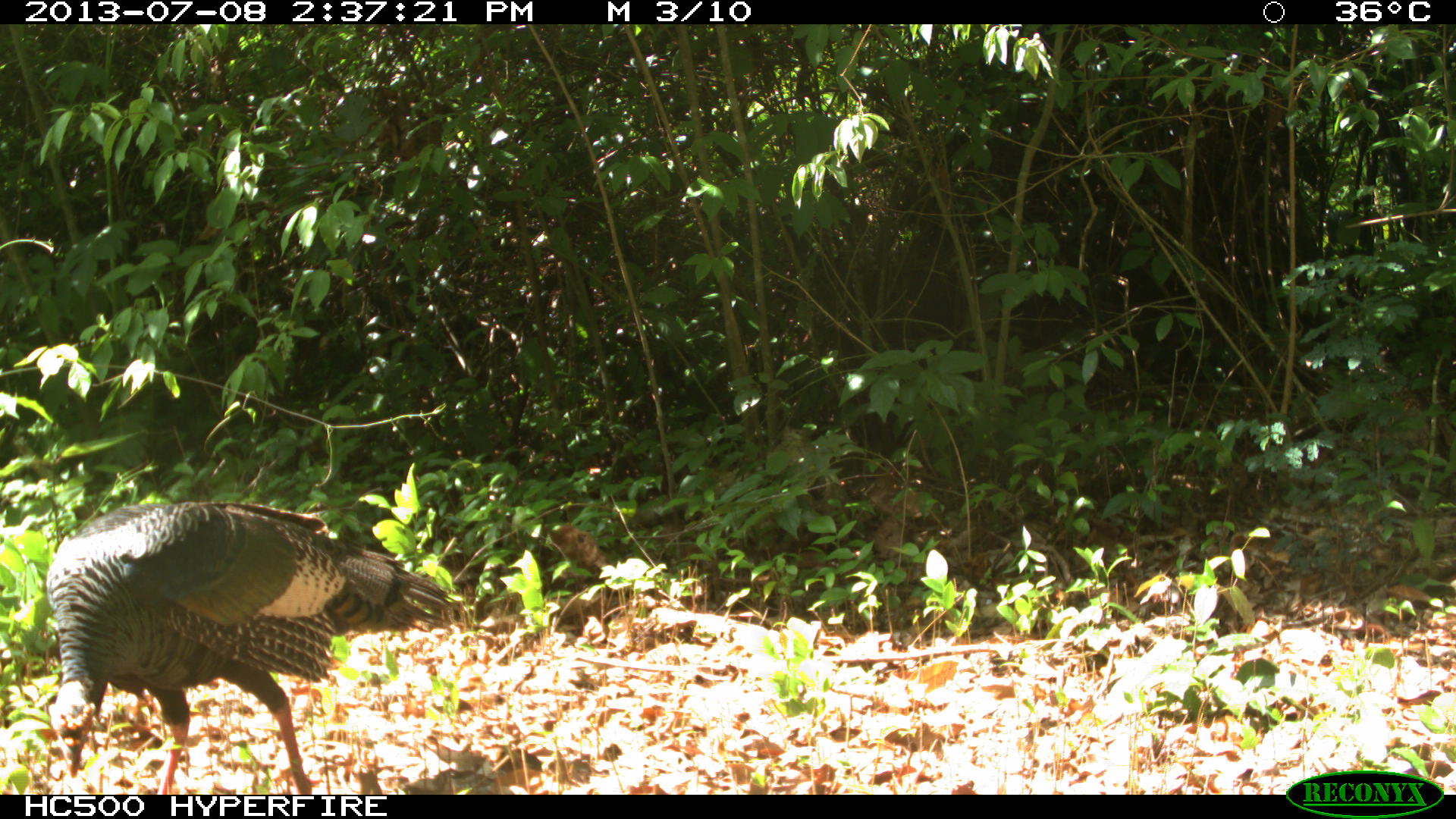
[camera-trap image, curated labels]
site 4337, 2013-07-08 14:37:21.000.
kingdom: Animalia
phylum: Chordata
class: Aves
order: Galliformes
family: Phasianidae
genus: Meleagris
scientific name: Meleagris ocellata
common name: ocellated turkey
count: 1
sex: female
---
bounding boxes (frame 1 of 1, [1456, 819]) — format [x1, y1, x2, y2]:
meleagris ocellata: [45, 501, 456, 794]